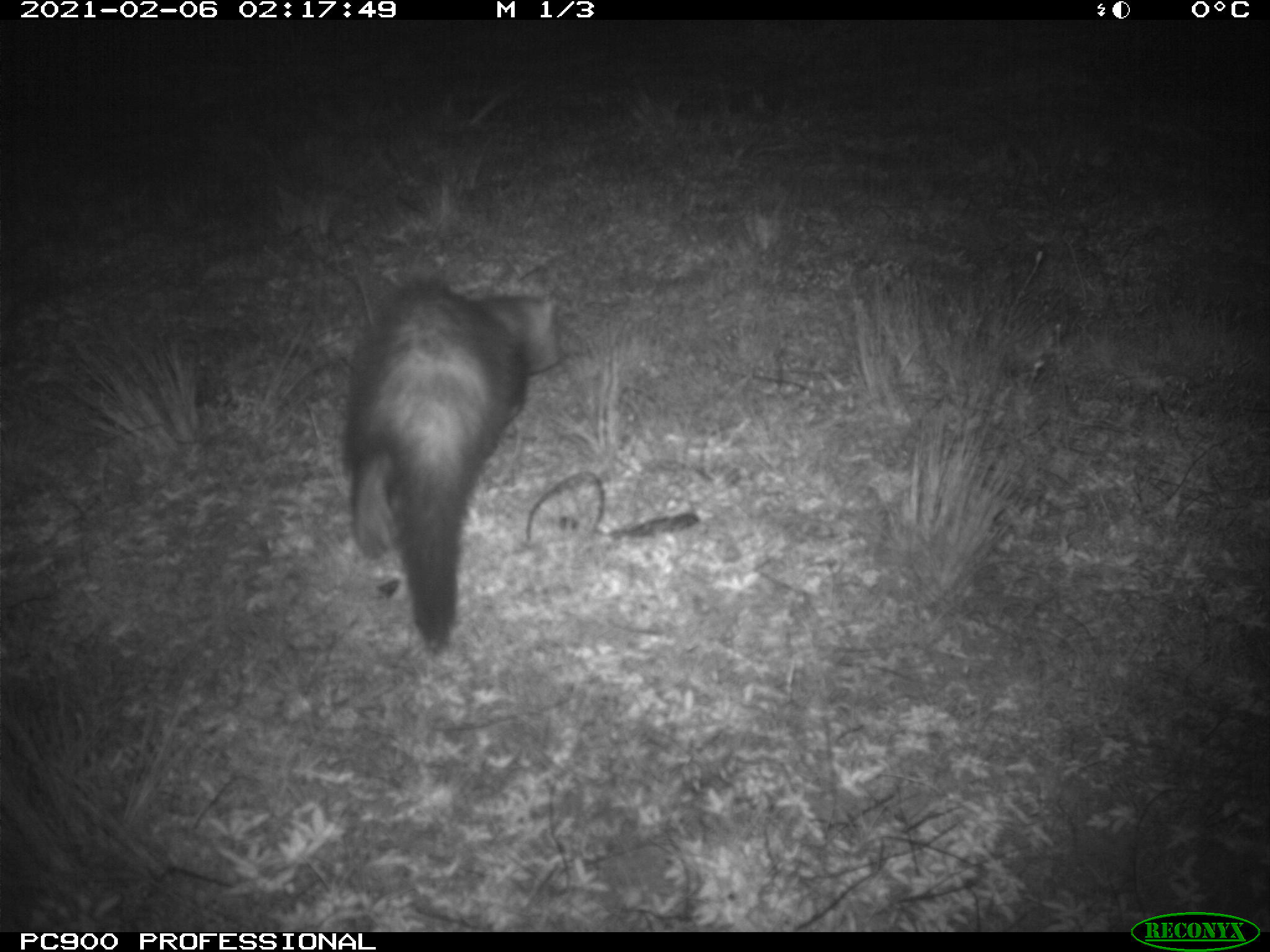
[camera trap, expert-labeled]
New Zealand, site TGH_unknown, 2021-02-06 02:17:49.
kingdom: Animalia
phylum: Chordata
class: Mammalia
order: Carnivora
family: Mustelidae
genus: Mustela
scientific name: Mustela furo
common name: ferret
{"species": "ferret (Mustela furo)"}